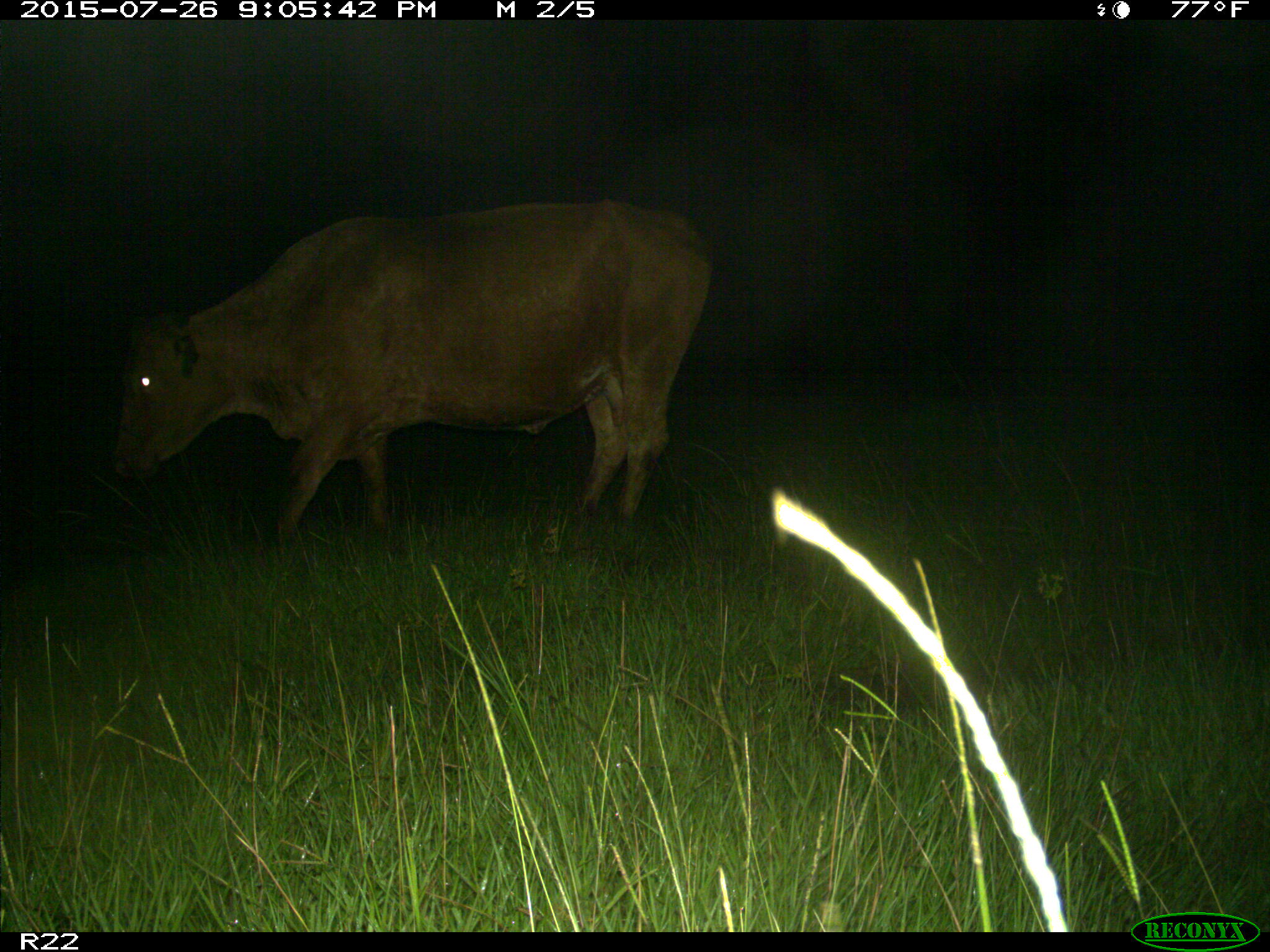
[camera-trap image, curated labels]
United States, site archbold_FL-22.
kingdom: Animalia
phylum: Chordata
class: Mammalia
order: Artiodactyla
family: Bovidae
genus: Bos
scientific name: Bos taurus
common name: domestic cow